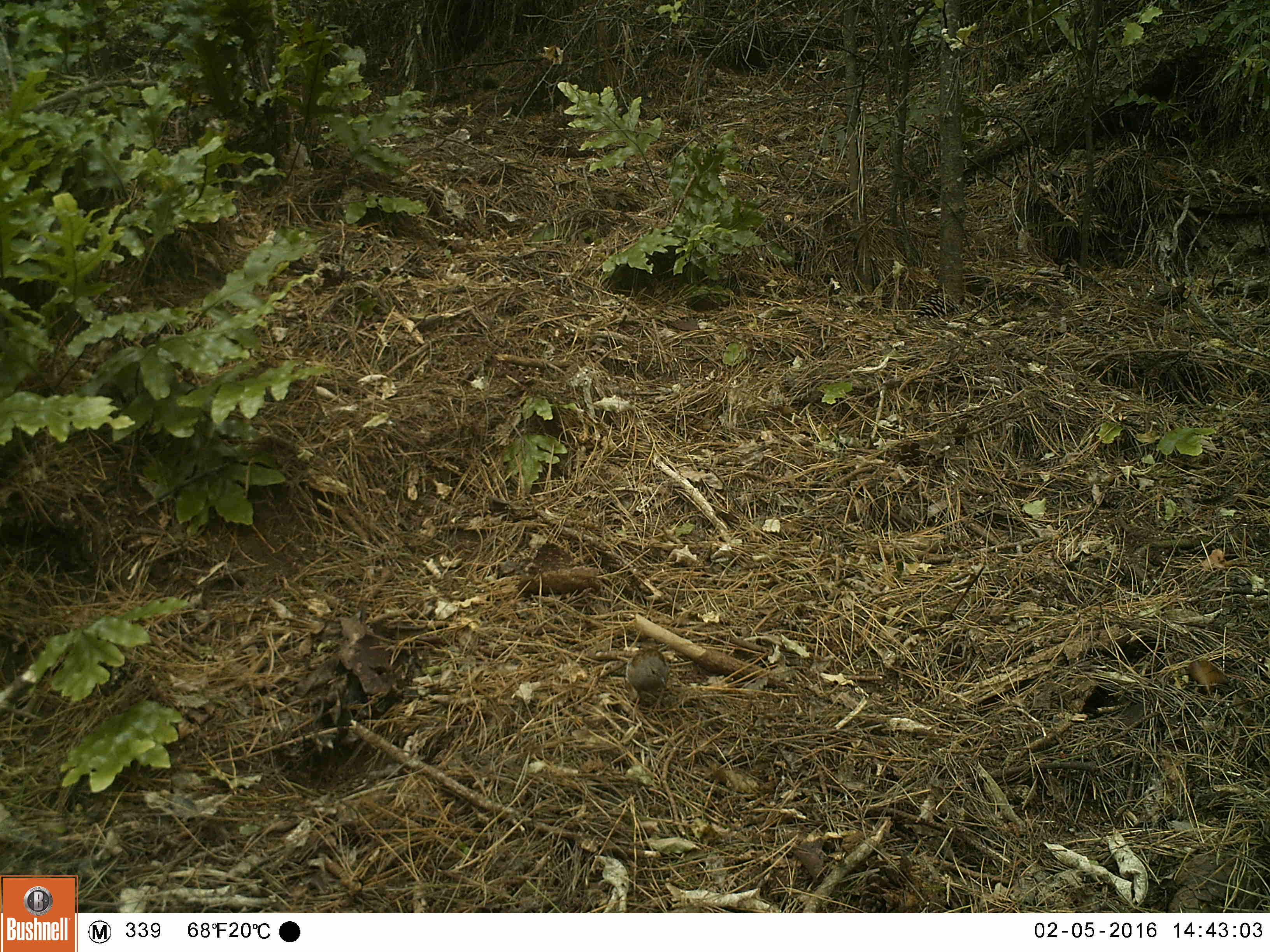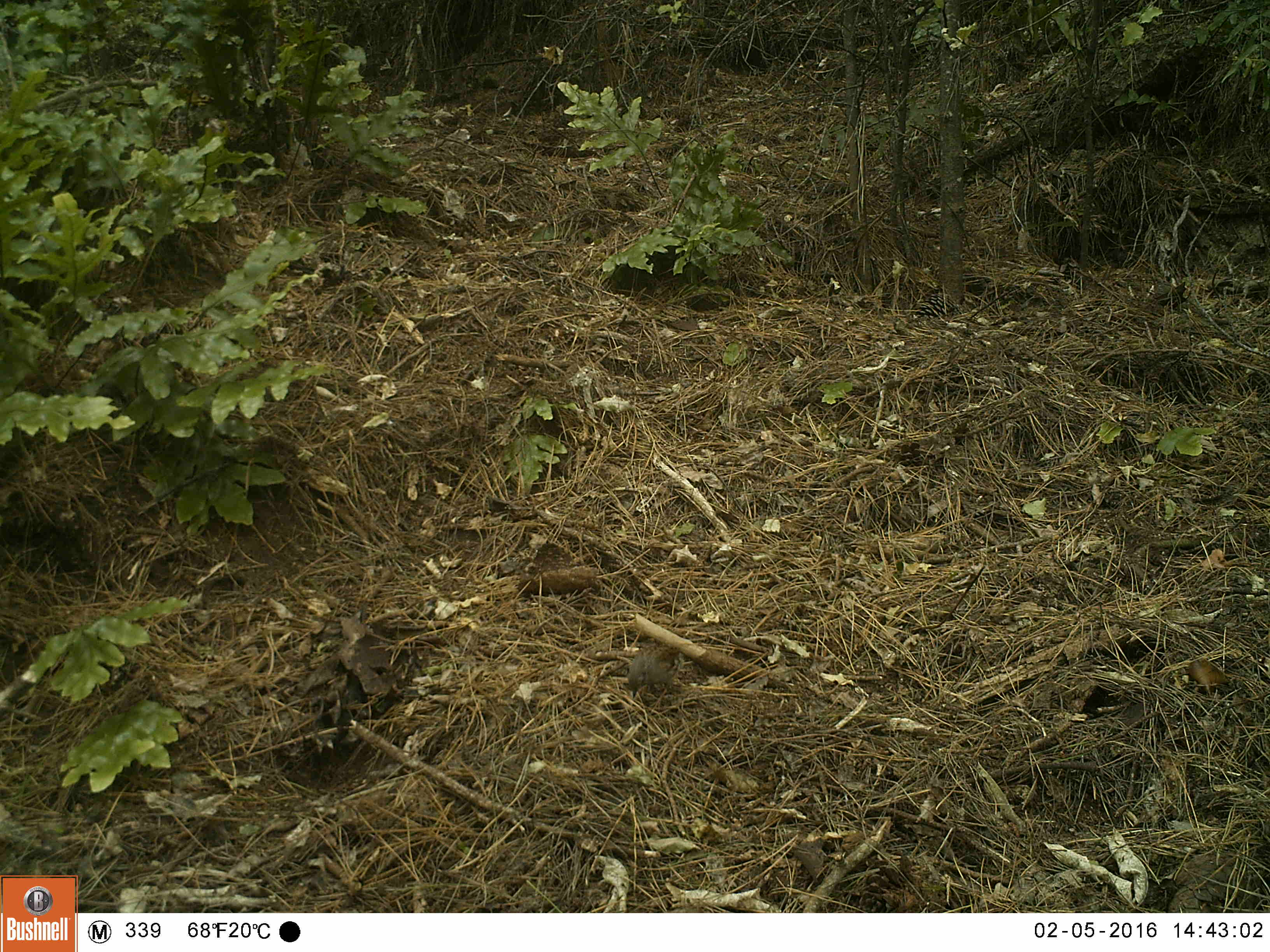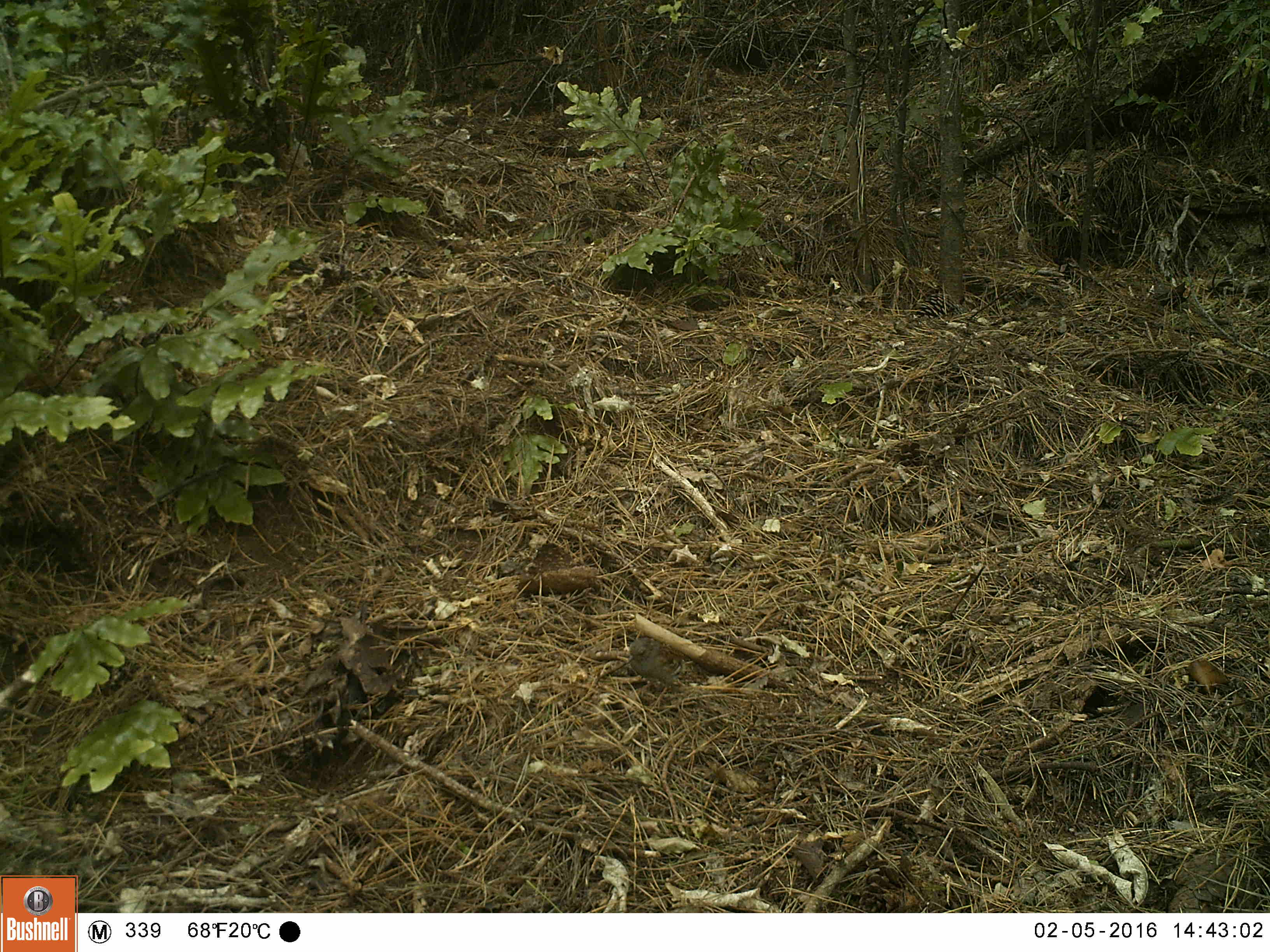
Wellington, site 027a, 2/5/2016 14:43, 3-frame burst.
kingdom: Animalia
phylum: Chordata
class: Aves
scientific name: Aves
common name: bird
Bird (Aves).